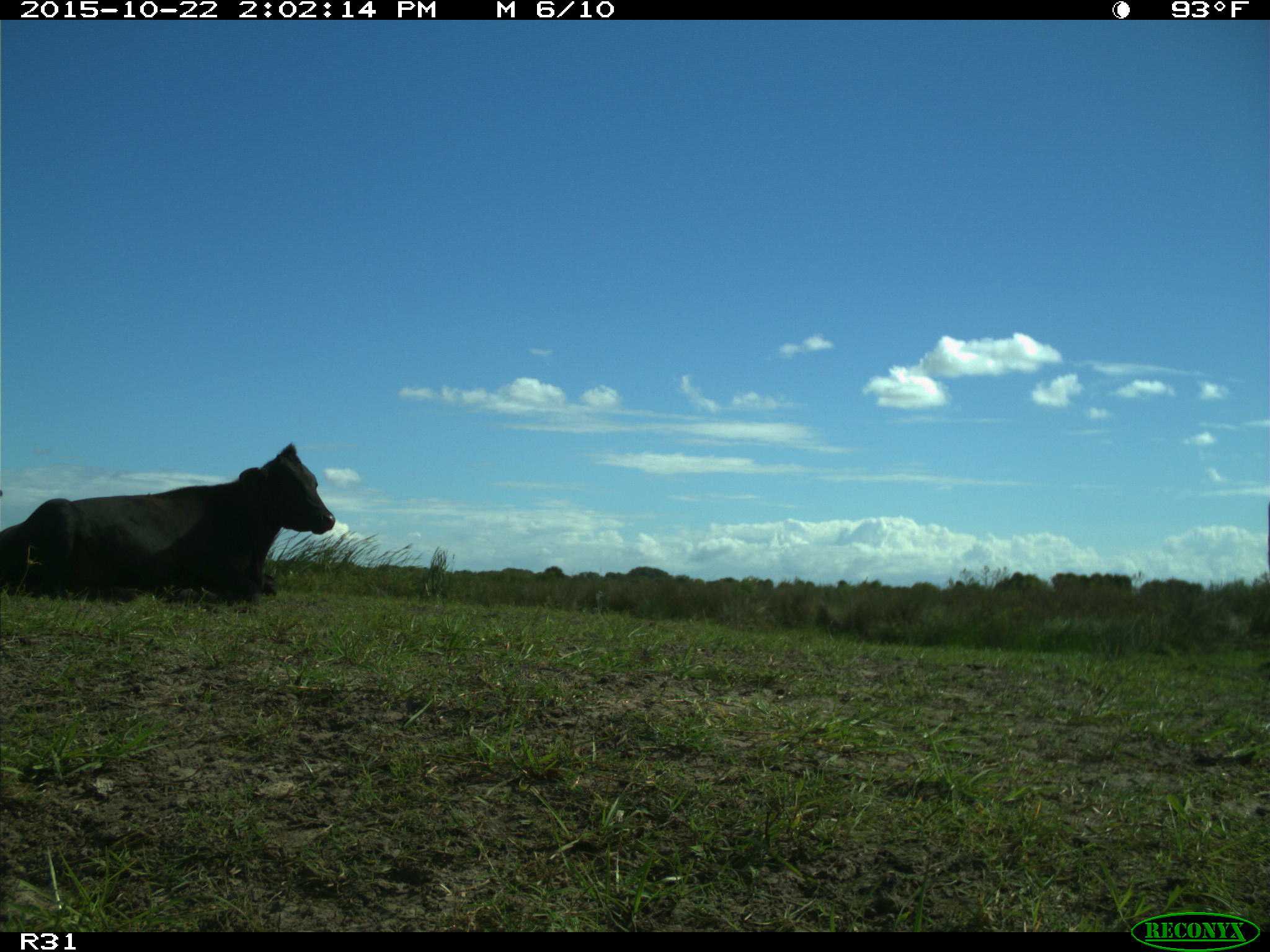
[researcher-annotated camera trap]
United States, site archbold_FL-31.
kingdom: Animalia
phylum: Chordata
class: Mammalia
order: Artiodactyla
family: Bovidae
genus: Bos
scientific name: Bos taurus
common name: domestic cow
Bos taurus (domestic cow).